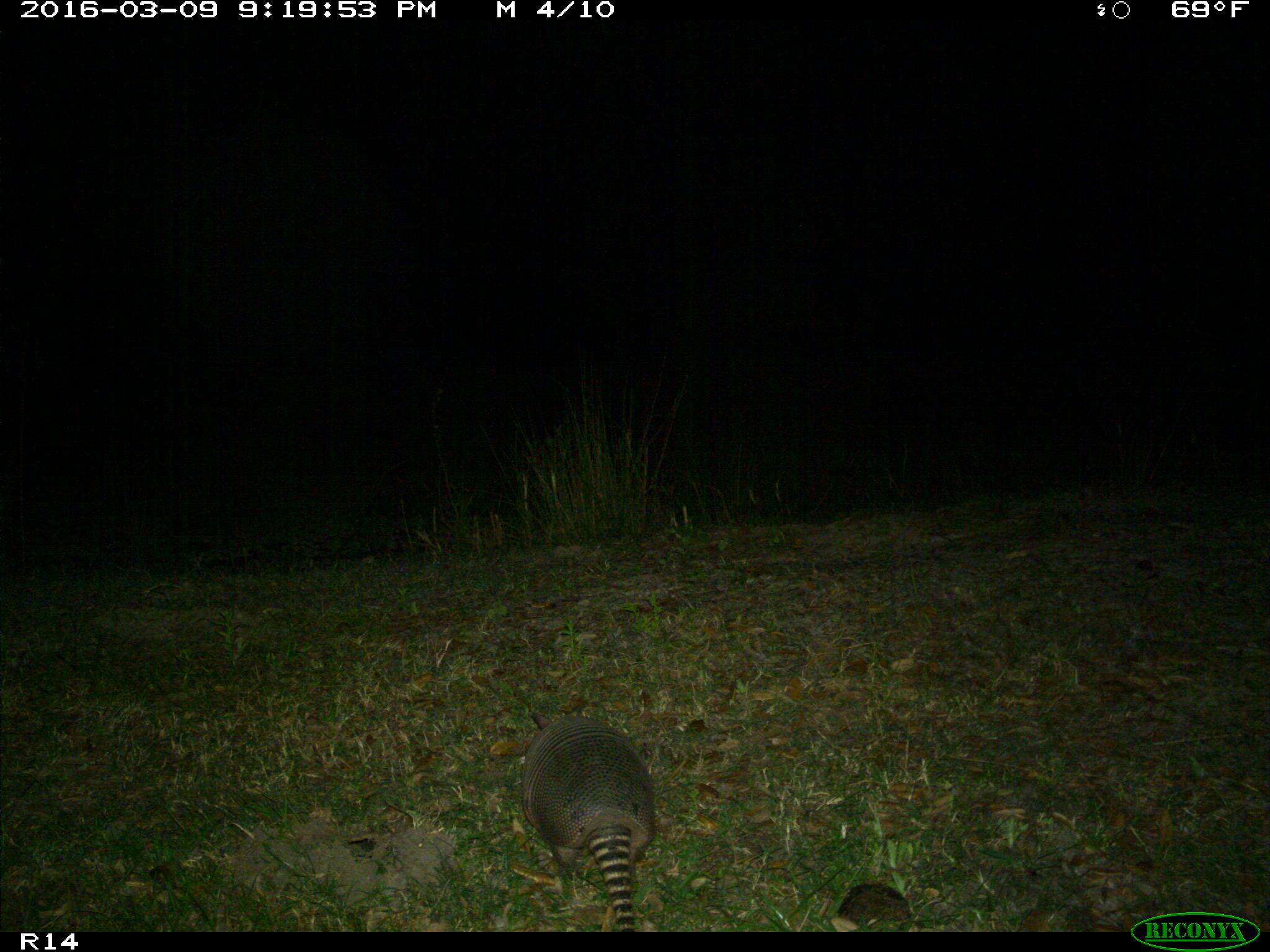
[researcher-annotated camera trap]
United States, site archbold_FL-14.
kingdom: Animalia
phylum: Chordata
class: Mammalia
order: Cingulata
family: Dasypodidae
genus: Dasypus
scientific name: Dasypus novemcinctus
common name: nine-banded armadillo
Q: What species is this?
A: Dasypus novemcinctus (nine-banded armadillo).